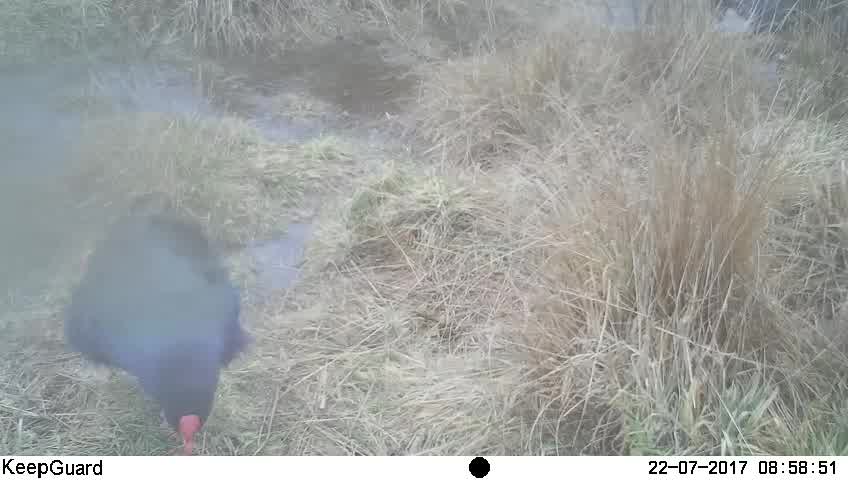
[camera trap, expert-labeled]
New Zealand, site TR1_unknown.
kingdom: Animalia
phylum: Chordata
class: Aves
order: Gruiformes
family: Rallidae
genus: Porphyrio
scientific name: Porphyrio mantelli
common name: takahe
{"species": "takahe (Porphyrio mantelli)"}